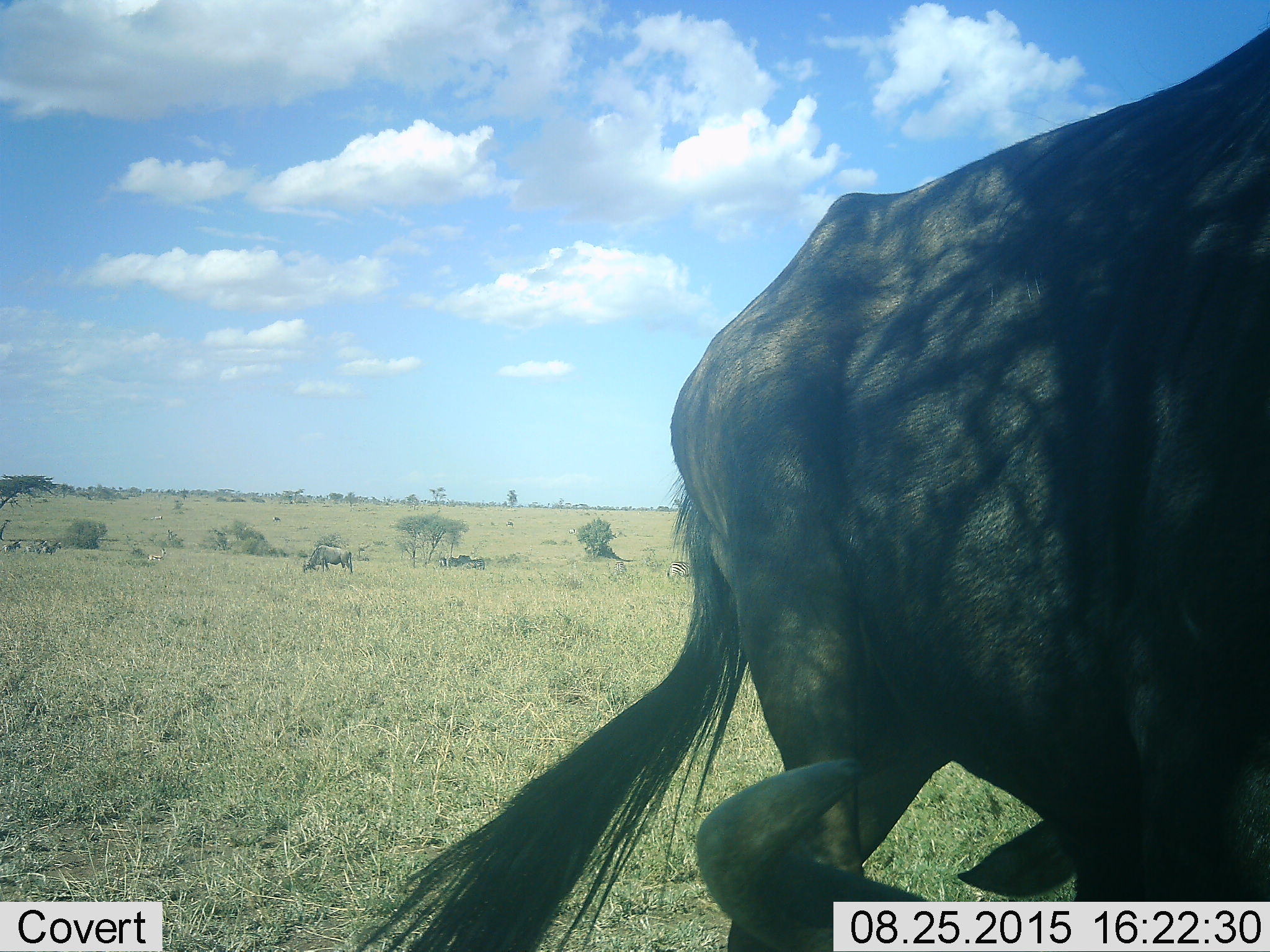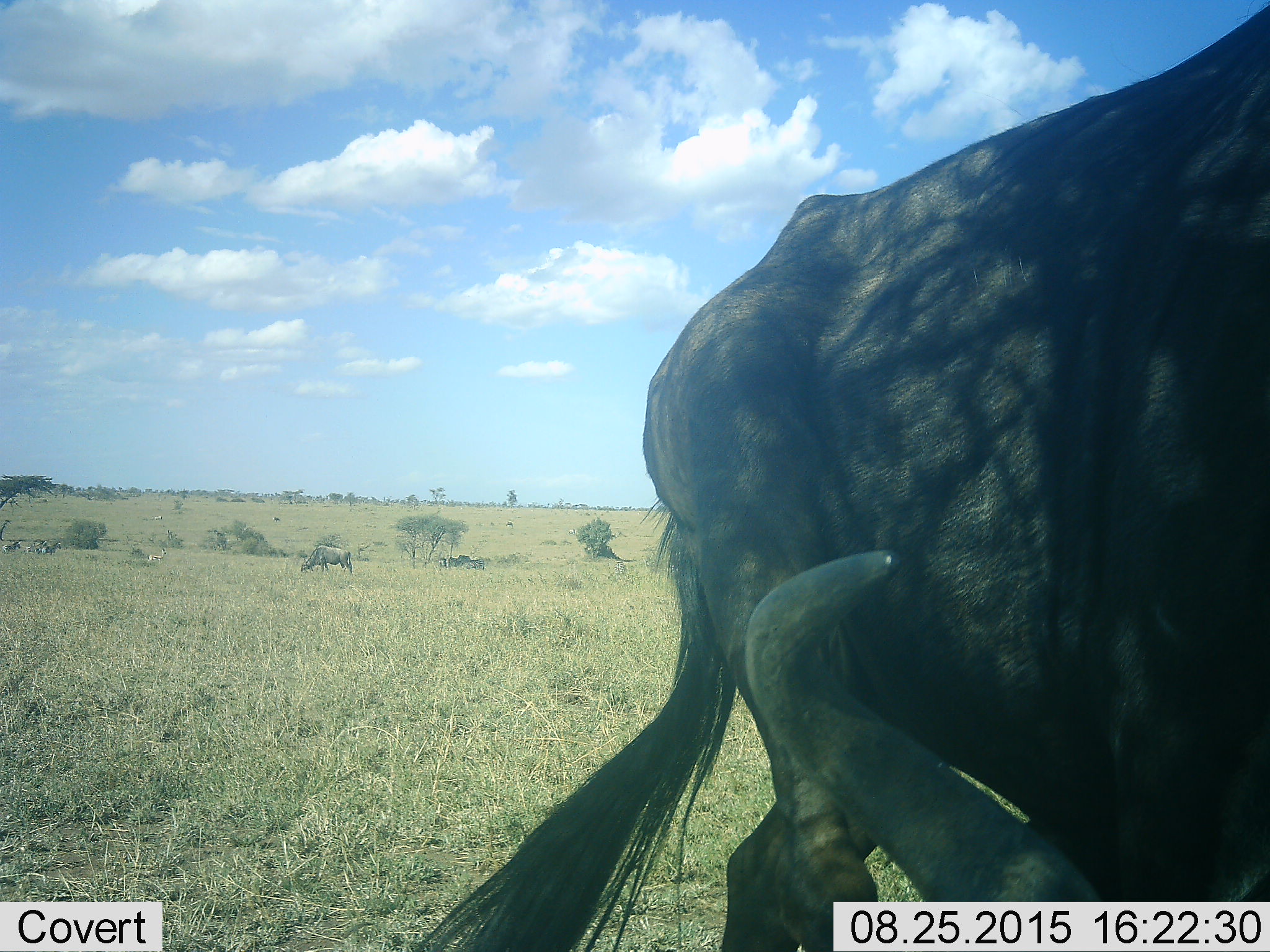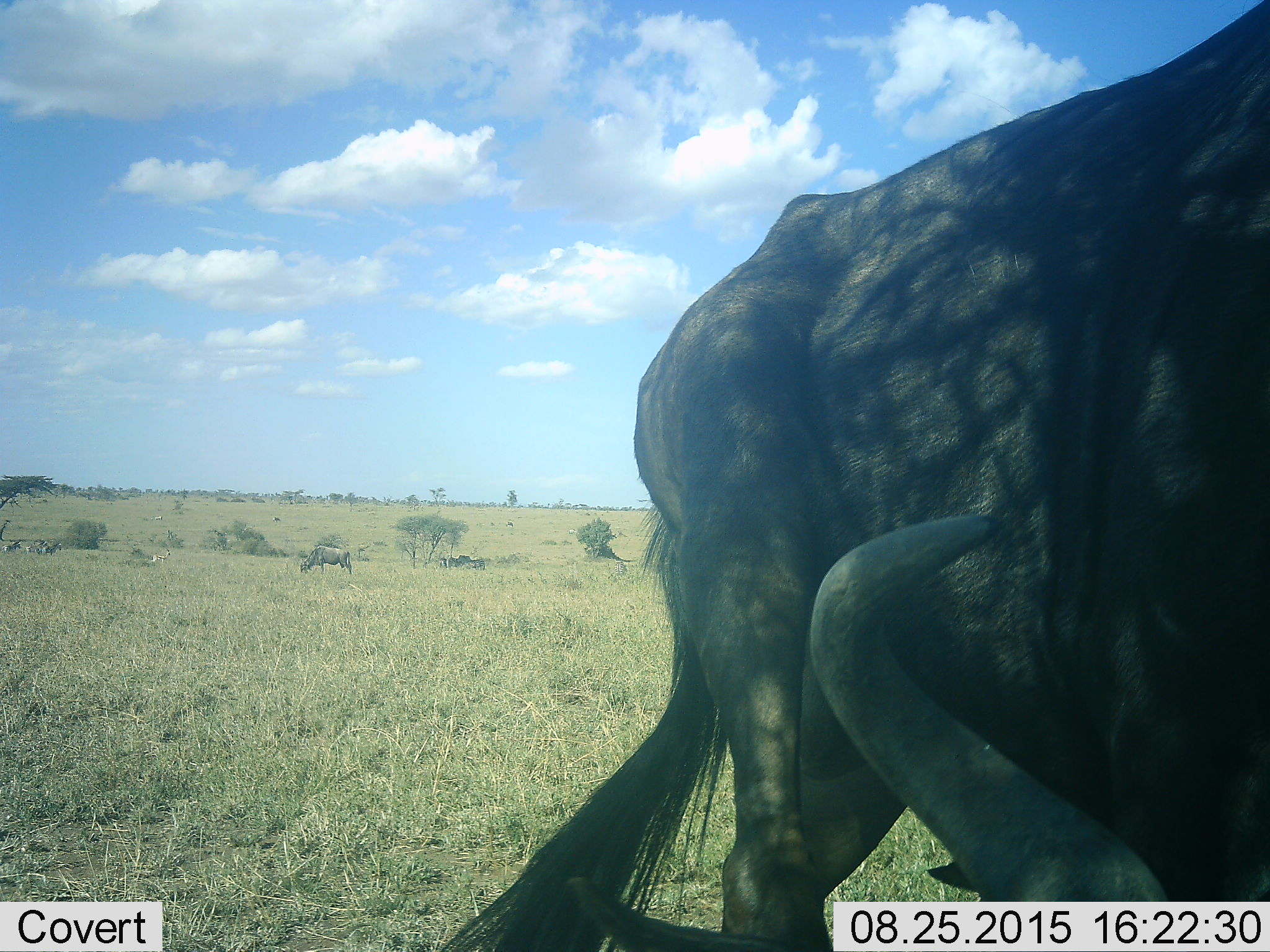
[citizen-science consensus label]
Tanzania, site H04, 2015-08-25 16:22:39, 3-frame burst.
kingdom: Animalia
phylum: Chordata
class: Mammalia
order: Artiodactyla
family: Bovidae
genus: Eudorcas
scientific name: Eudorcas thomsonii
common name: thomson's gazelle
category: gazellethomsons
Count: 1.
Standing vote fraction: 75%.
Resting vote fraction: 12%.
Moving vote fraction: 25%.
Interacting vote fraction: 0%.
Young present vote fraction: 0%.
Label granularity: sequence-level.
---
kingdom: Animalia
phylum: Chordata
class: Mammalia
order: Artiodactyla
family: Bovidae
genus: Connochaetes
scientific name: Connochaetes taurinus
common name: blue wildebeest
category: wildebeest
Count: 2.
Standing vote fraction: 67%.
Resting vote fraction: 33%.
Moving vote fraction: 11%.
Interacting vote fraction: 0%.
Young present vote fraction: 0%.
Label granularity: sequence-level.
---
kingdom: Animalia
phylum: Chordata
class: Mammalia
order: Perissodactyla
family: Equidae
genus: Equus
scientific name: Equus quagga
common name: plains zebra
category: zebra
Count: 8.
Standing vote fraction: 89%.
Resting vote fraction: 11%.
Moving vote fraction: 11%.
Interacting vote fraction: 0%.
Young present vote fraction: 0%.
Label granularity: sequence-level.